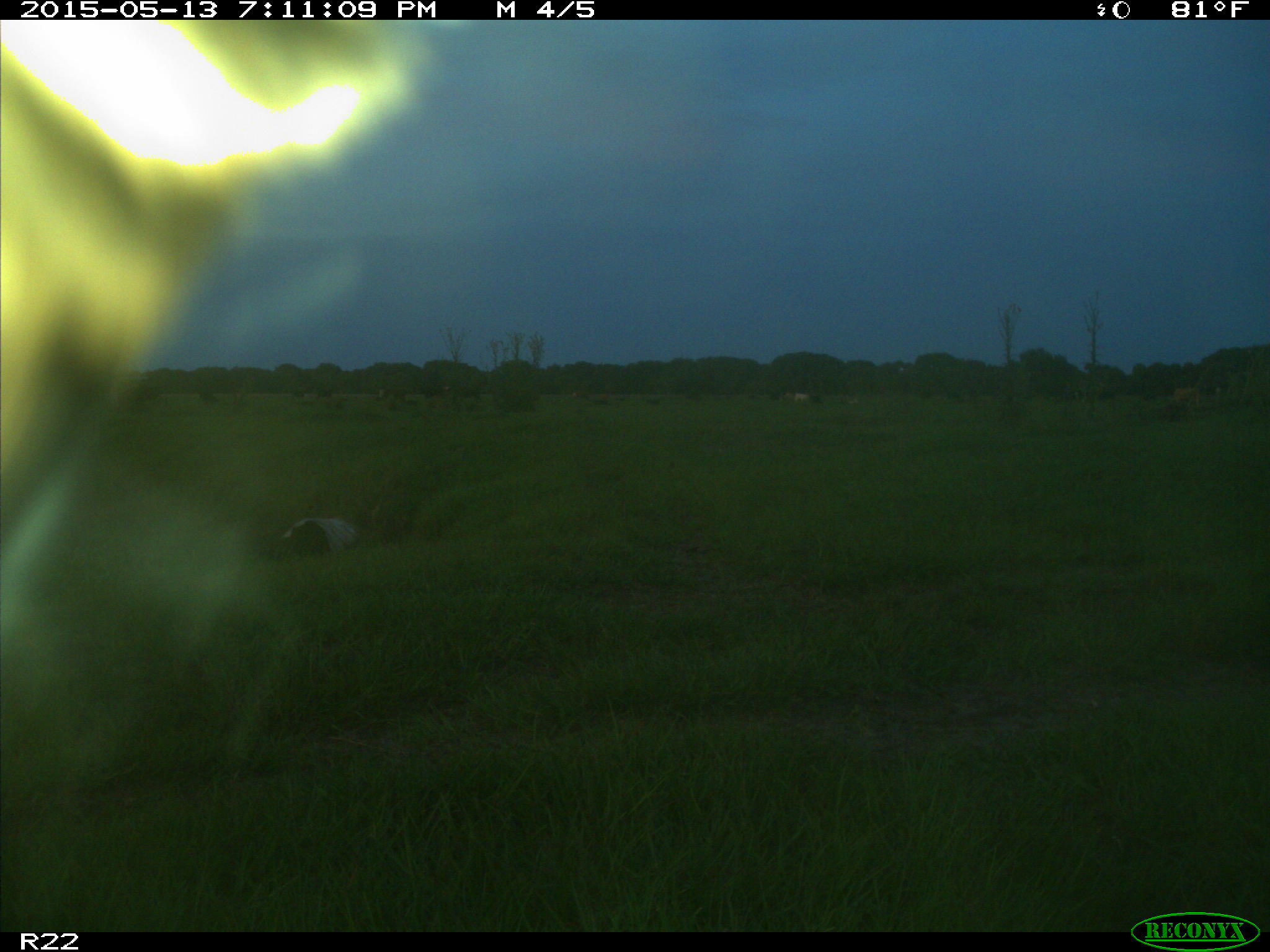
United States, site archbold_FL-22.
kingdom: Animalia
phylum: Chordata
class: Mammalia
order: Artiodactyla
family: Bovidae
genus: Bos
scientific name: Bos taurus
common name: domestic cow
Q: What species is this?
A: Bos taurus (domestic cow).